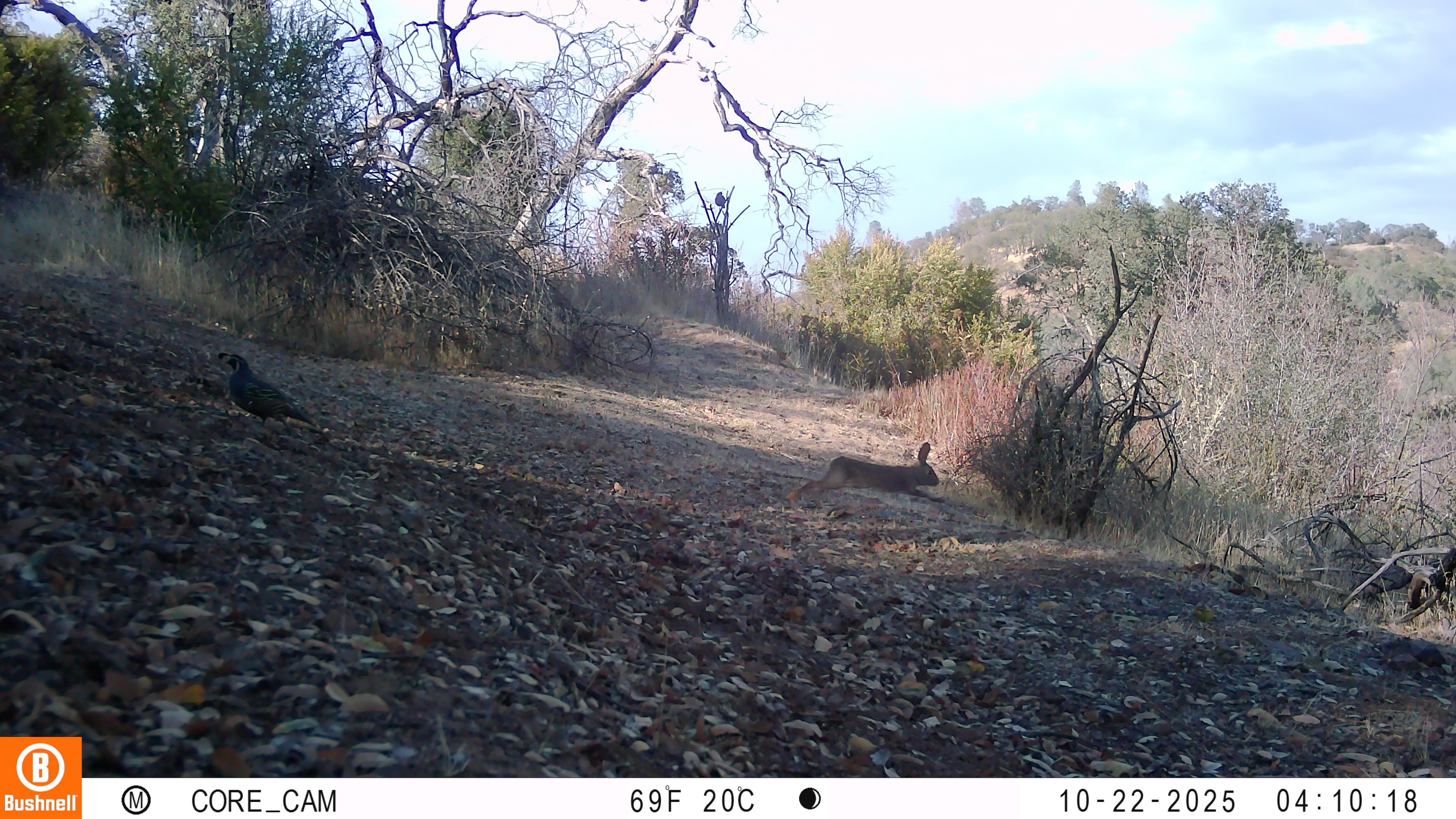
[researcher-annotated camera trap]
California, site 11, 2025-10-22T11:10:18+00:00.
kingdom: Animalia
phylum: Chordata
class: Mammalia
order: Lagomorpha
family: Leporidae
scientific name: Leporidae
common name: rabbit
Rabbit (Leporidae).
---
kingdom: Animalia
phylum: Chordata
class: Aves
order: Galliformes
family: Odontophoridae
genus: Callipepla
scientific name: Callipepla californica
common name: california quail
California quail (Callipepla californica).